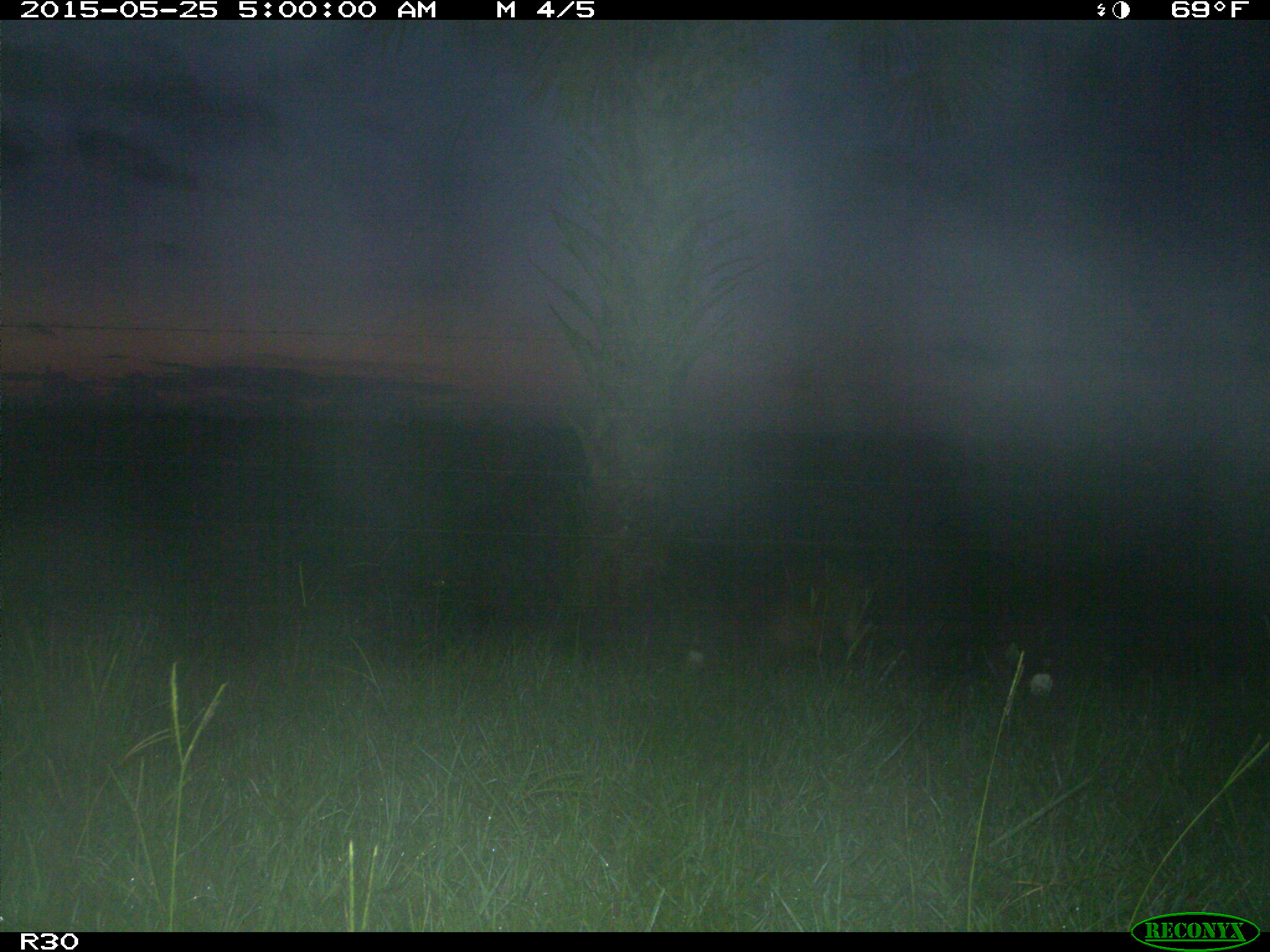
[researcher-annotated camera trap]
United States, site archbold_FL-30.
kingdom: Animalia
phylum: Chordata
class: Mammalia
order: Artiodactyla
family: Suidae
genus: Sus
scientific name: Sus scrofa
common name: wild boar